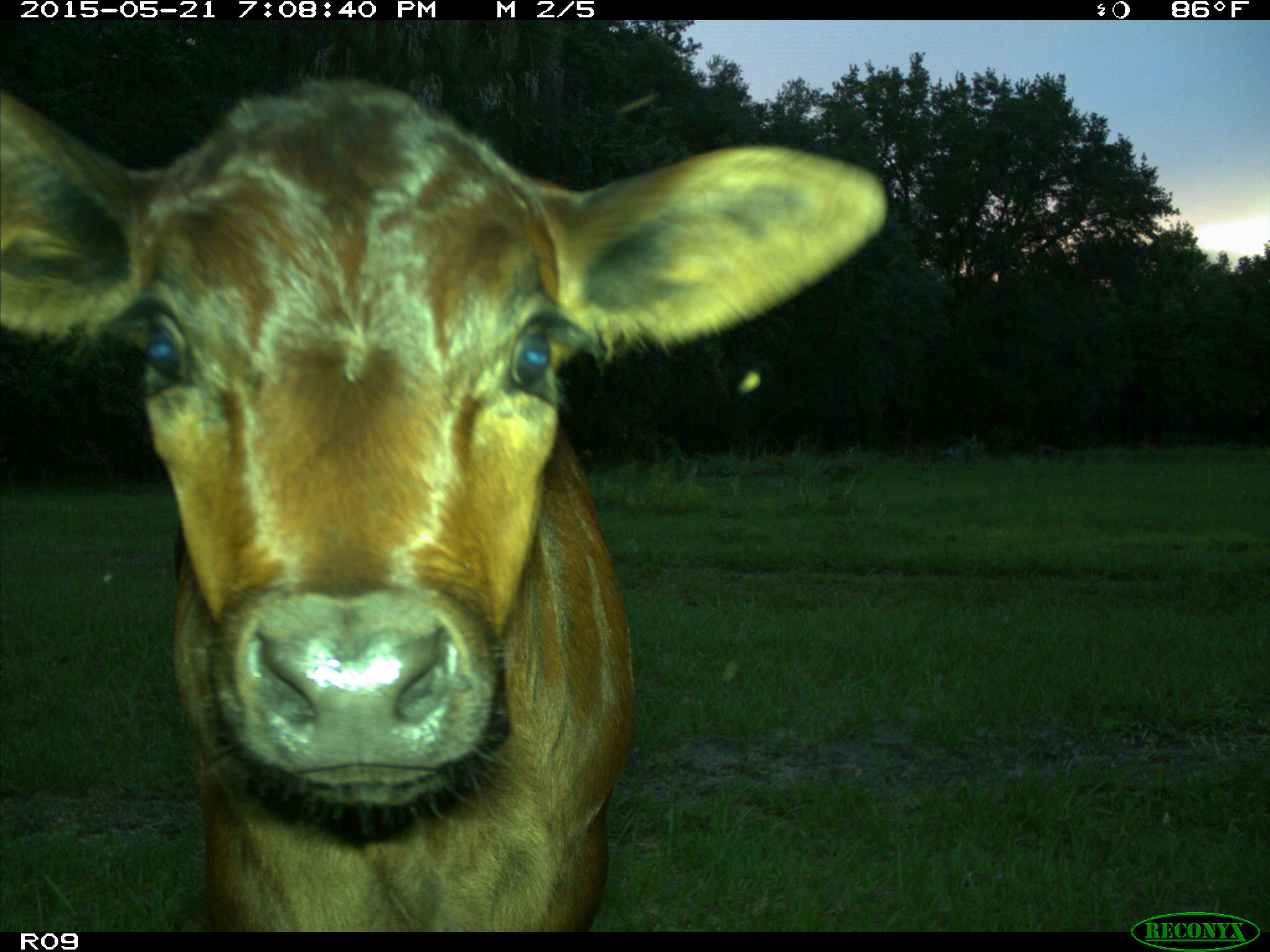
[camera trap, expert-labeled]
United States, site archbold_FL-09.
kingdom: Animalia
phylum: Chordata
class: Mammalia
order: Artiodactyla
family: Bovidae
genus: Bos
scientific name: Bos taurus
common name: domestic cow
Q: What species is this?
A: Bos taurus (domestic cow).